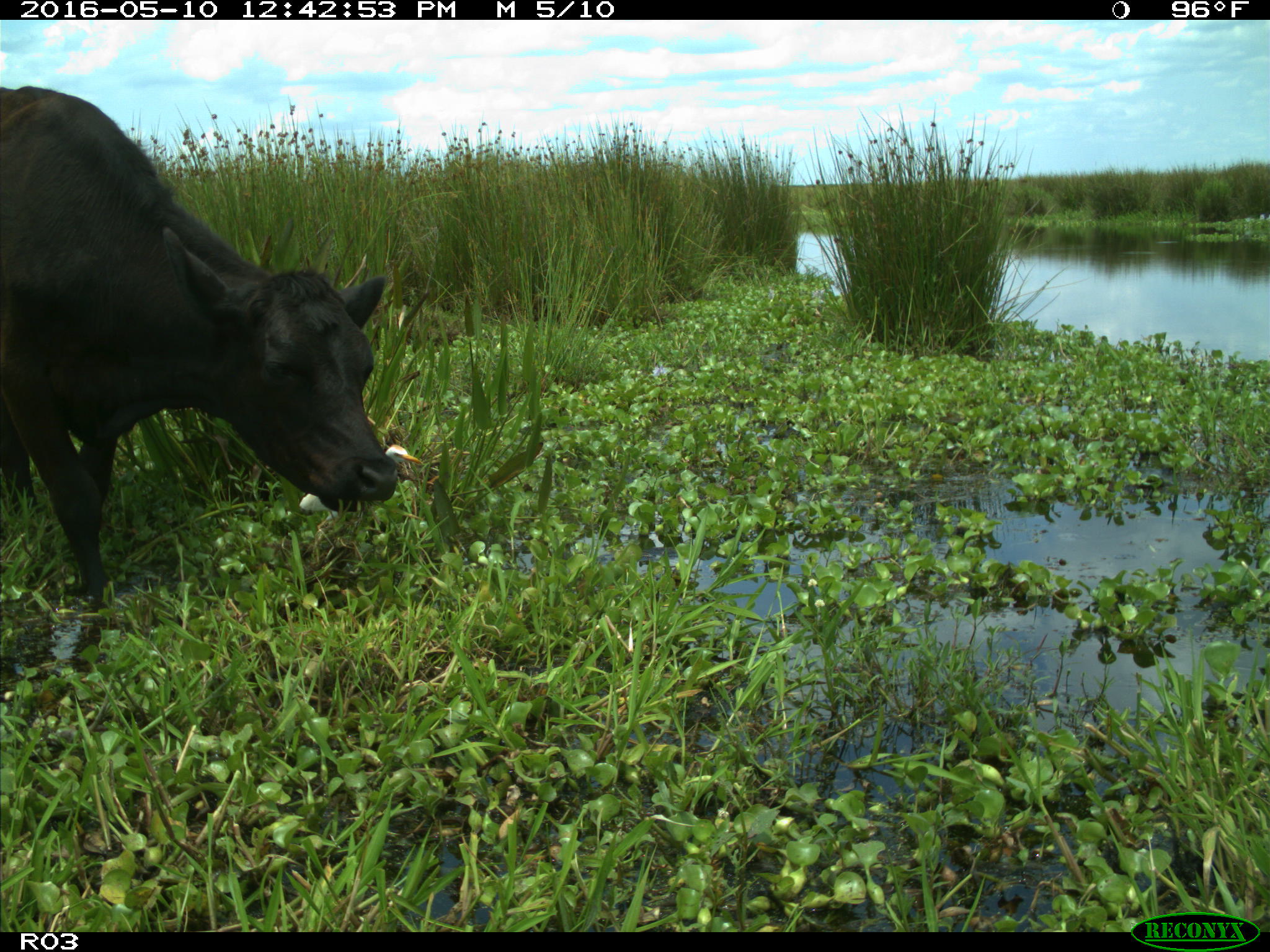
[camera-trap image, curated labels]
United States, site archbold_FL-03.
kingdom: Animalia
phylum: Chordata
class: Mammalia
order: Artiodactyla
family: Bovidae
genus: Bos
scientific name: Bos taurus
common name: domestic cow